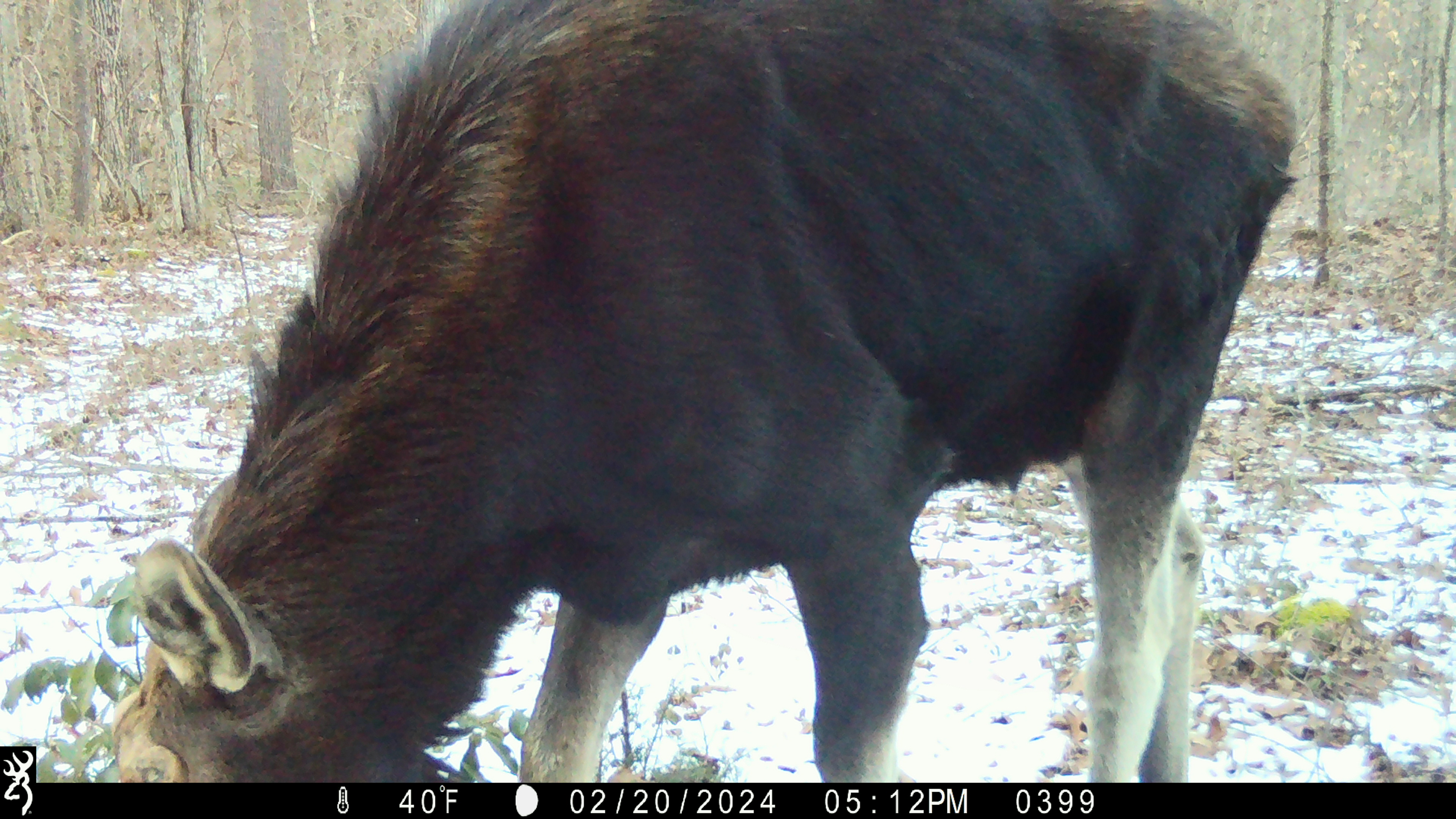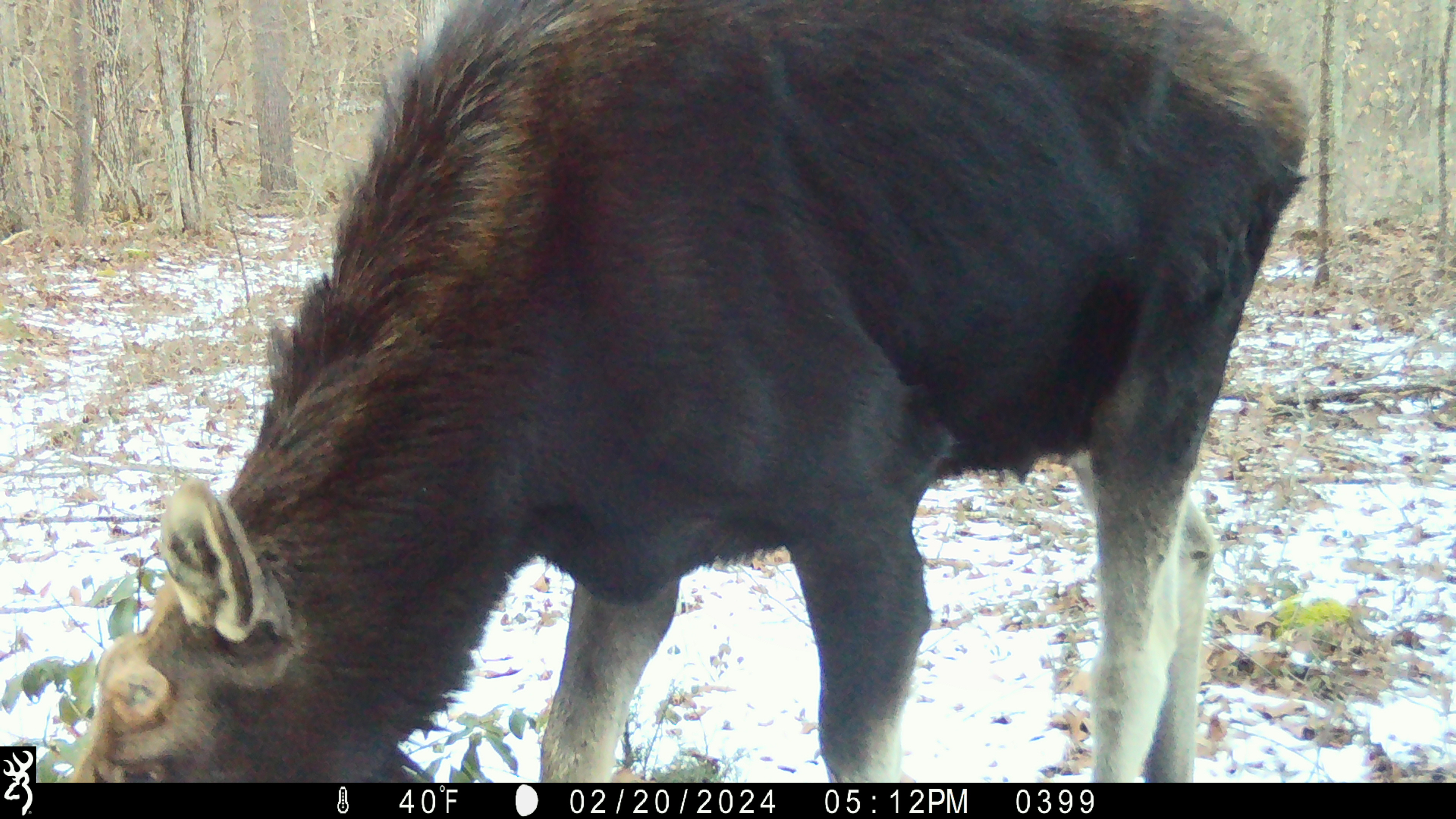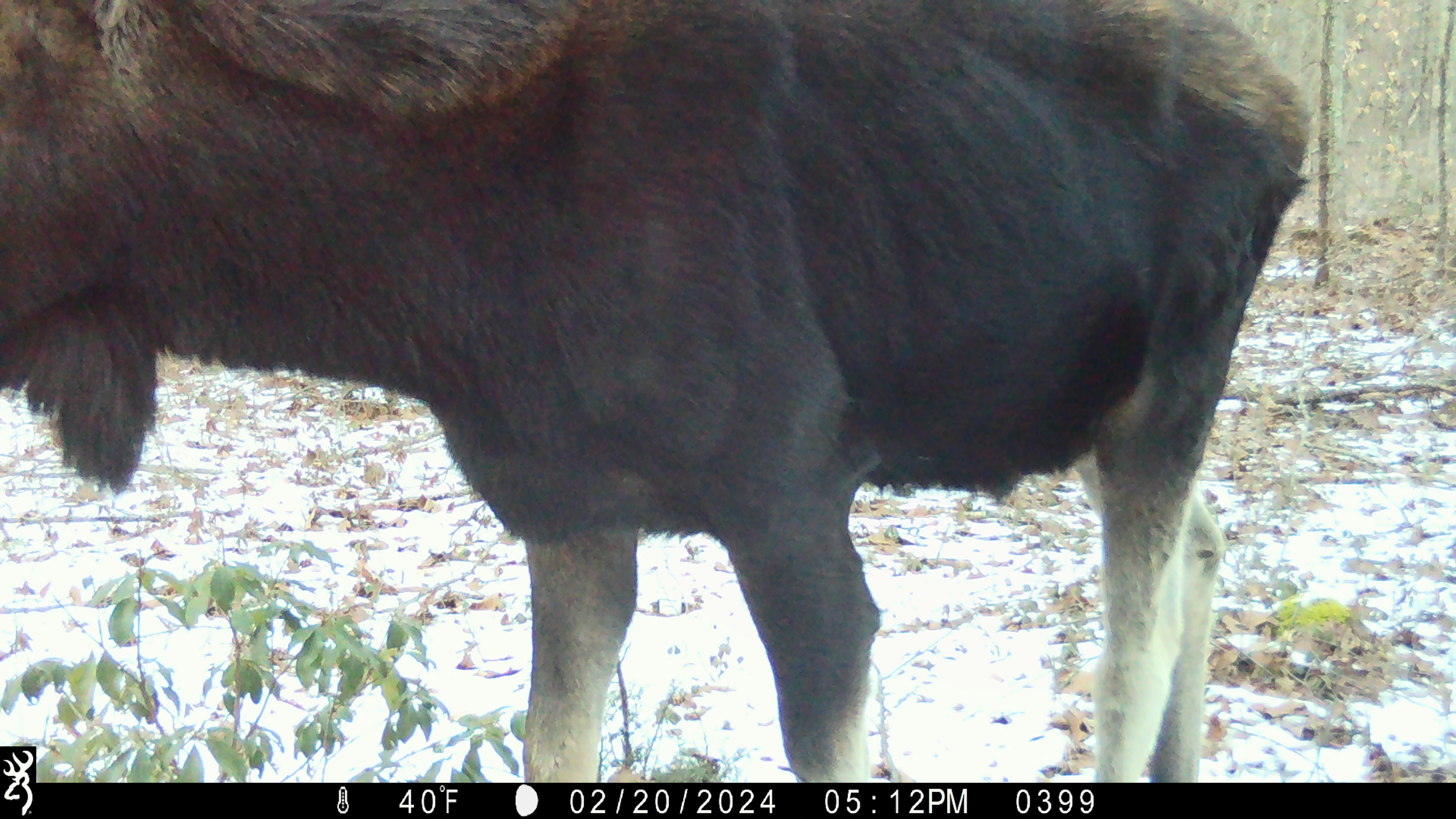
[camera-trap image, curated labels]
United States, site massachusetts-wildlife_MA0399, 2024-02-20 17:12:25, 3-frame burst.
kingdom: Animalia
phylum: Chordata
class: Mammalia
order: Artiodactyla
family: Cervidae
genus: Alces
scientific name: Alces alces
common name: moose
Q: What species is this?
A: Moose (Alces alces).